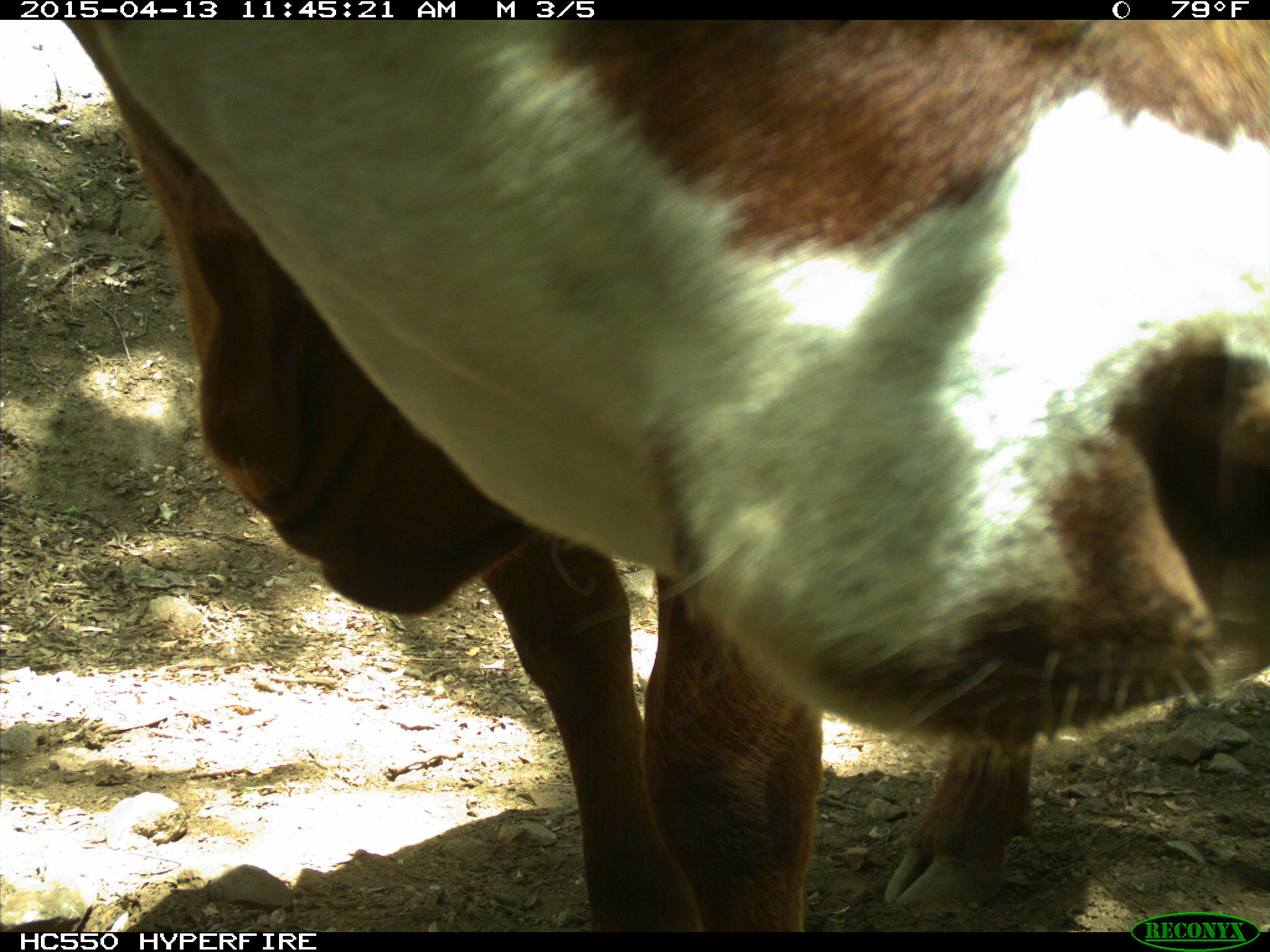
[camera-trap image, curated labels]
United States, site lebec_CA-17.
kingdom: Animalia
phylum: Chordata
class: Mammalia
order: Artiodactyla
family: Bovidae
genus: Bos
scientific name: Bos taurus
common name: domestic cow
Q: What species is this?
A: Bos taurus (domestic cow).